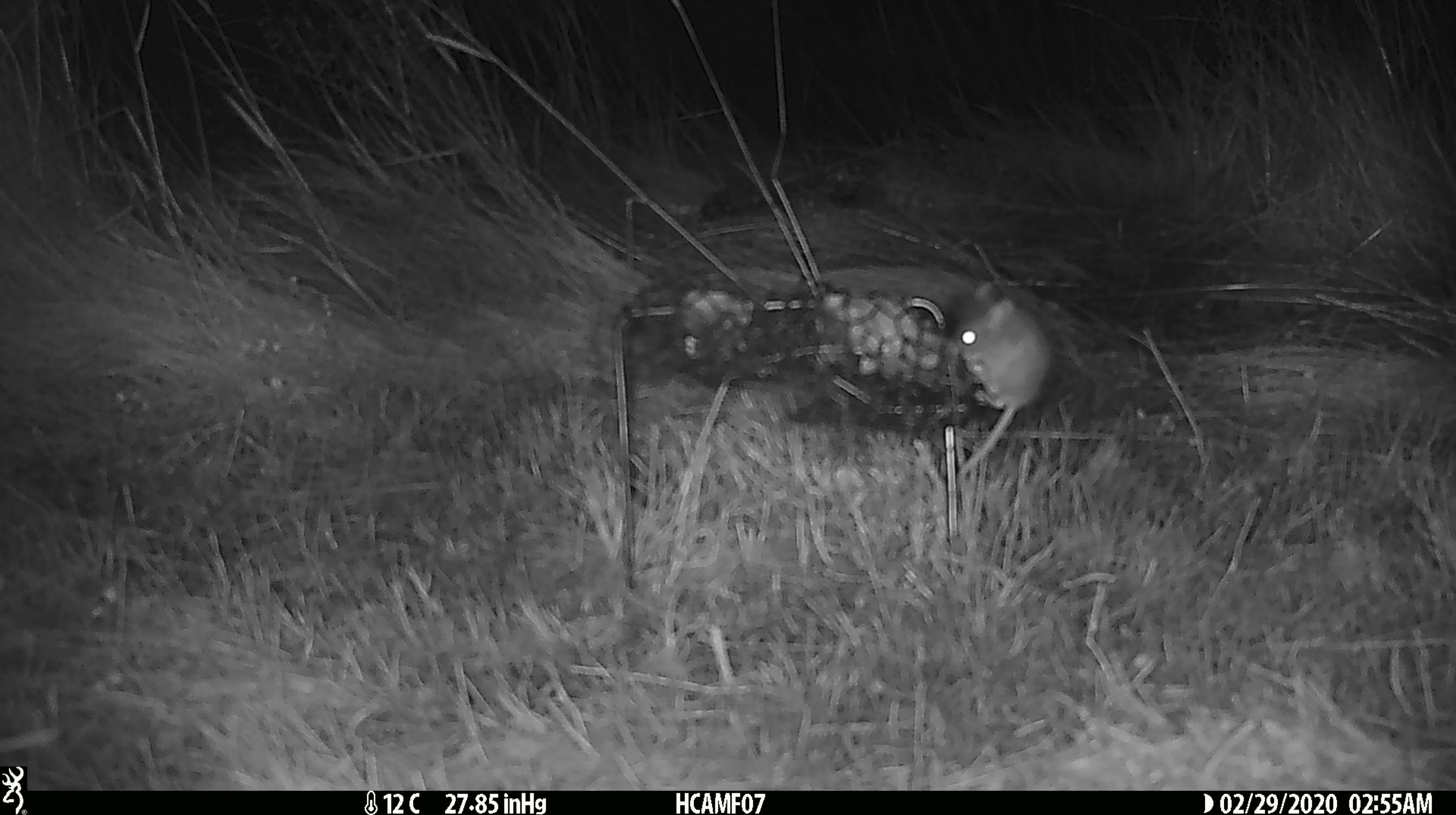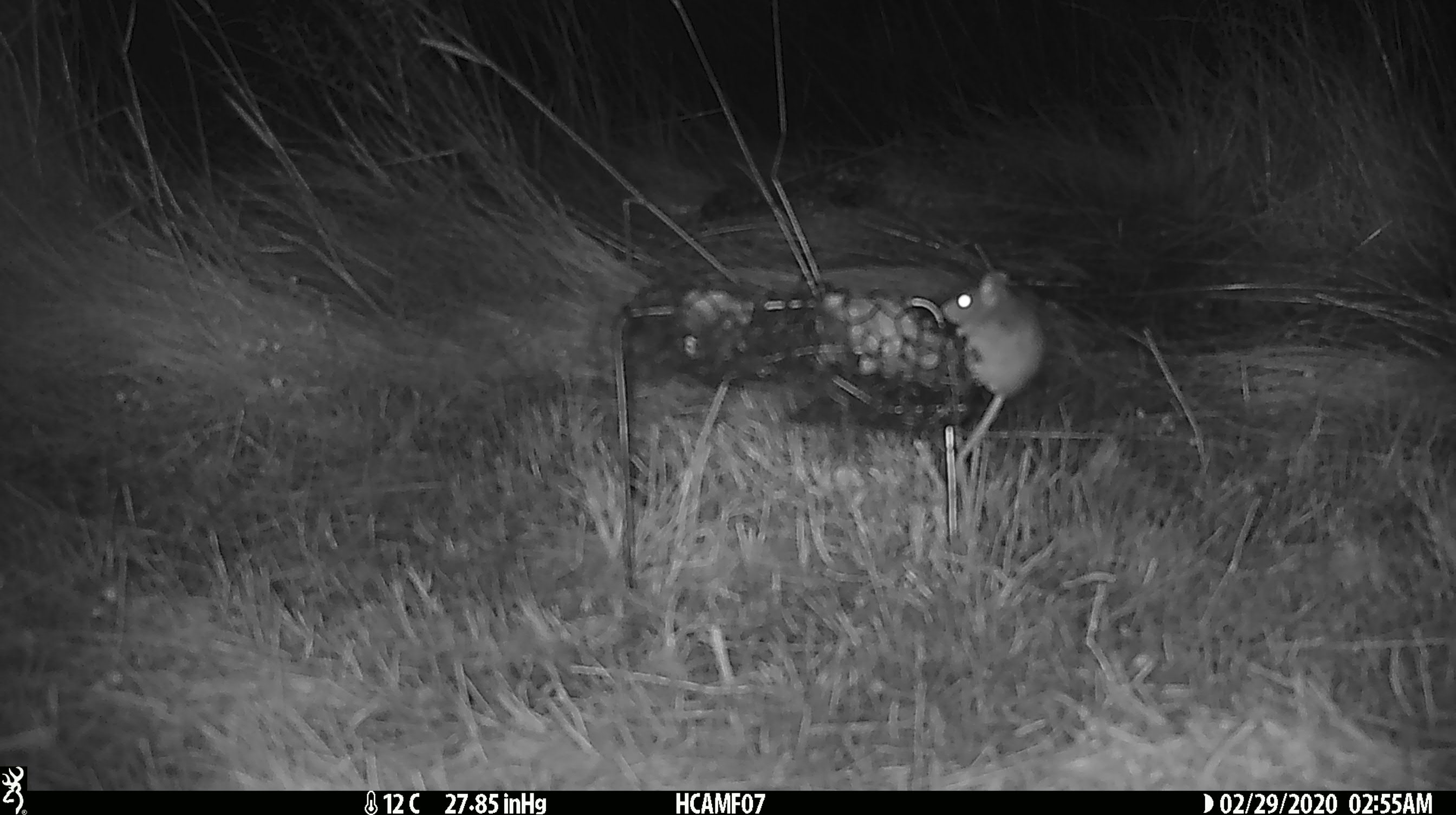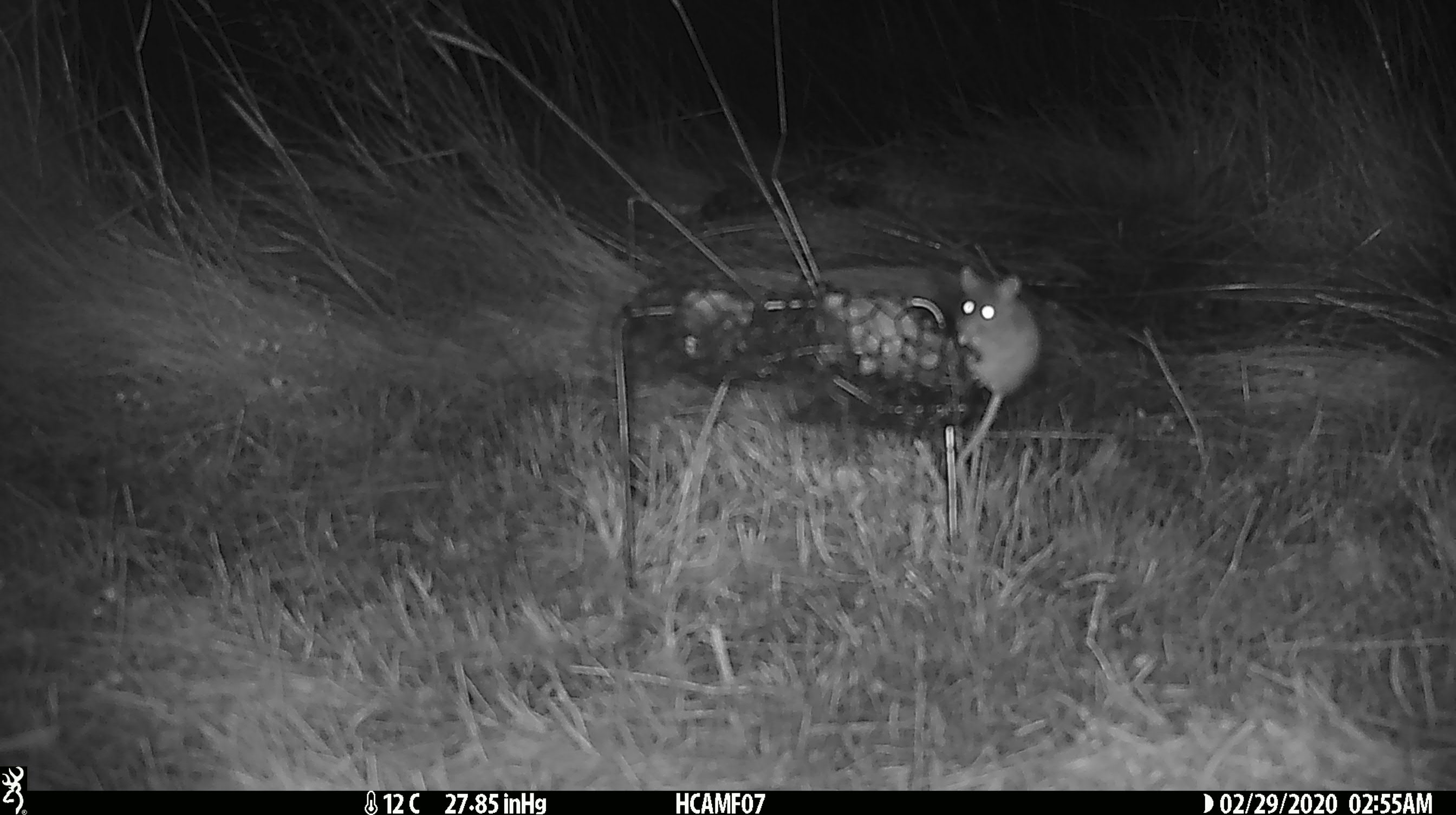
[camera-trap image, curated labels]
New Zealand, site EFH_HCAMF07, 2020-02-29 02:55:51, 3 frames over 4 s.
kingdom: Animalia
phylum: Chordata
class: Mammalia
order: Rodentia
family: Muridae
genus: Mus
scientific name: Mus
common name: mouse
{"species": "mouse (Mus)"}